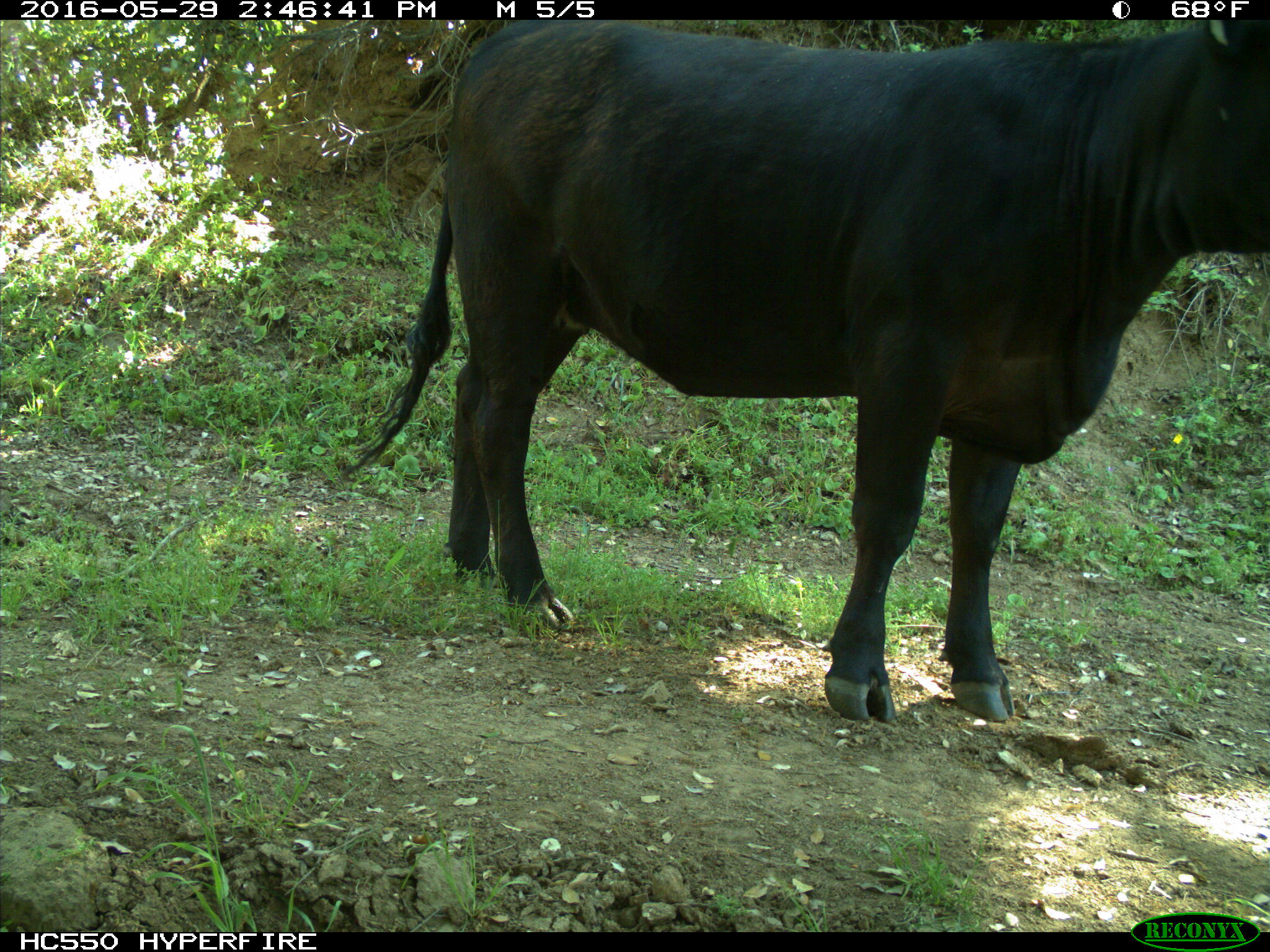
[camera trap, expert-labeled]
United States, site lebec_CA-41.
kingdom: Animalia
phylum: Chordata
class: Mammalia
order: Artiodactyla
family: Bovidae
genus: Bos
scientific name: Bos taurus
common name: domestic cow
Bos taurus (domestic cow).